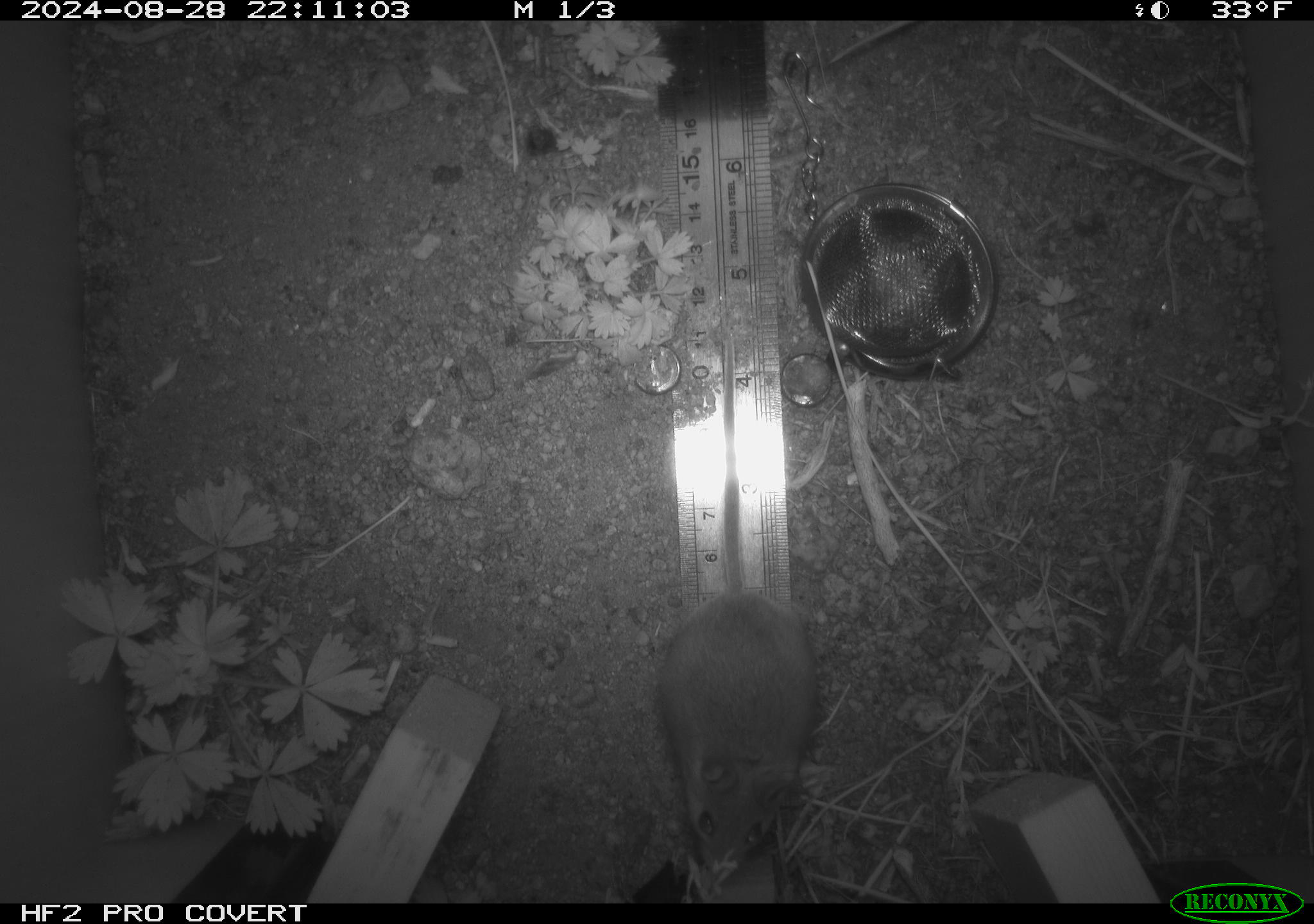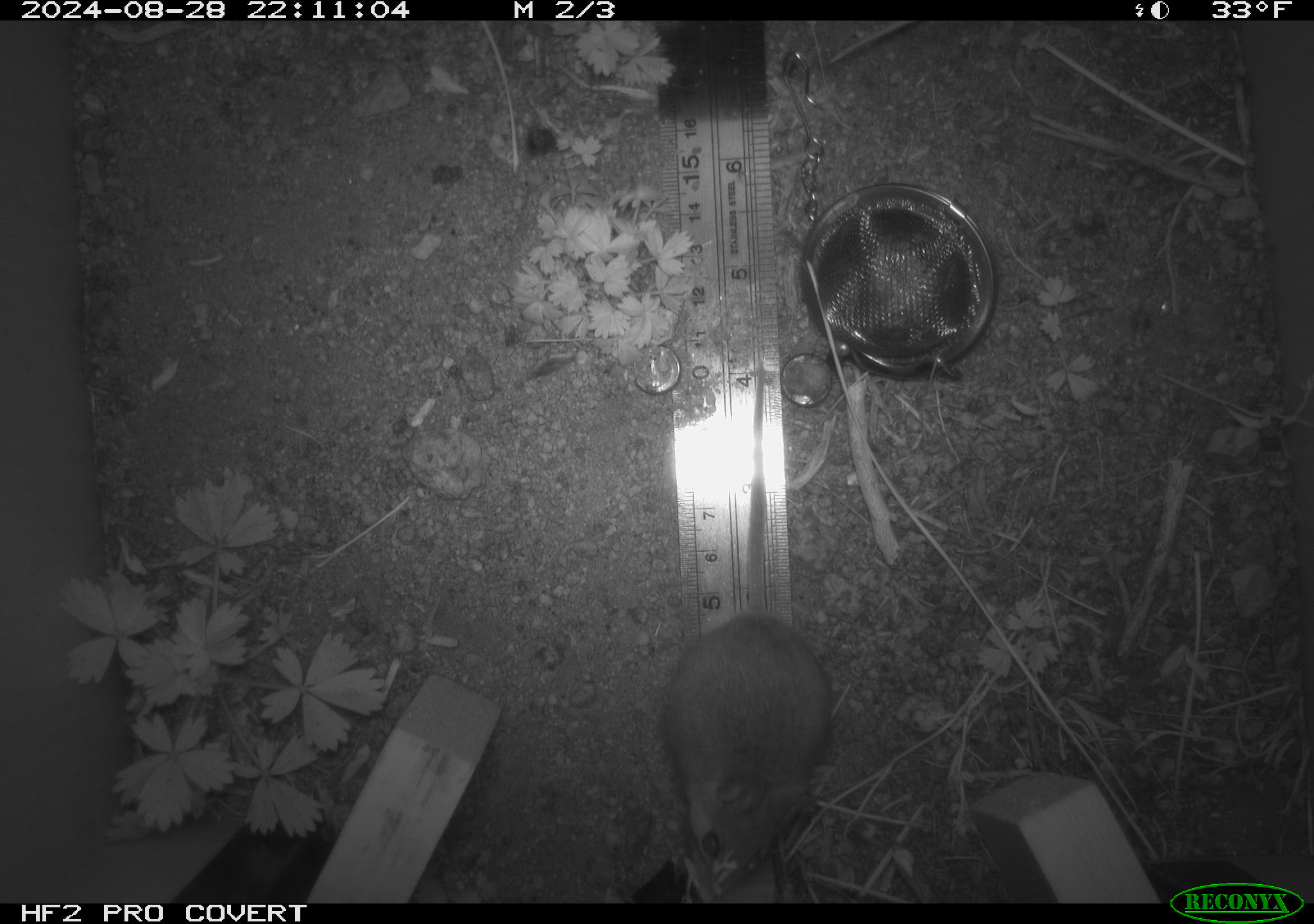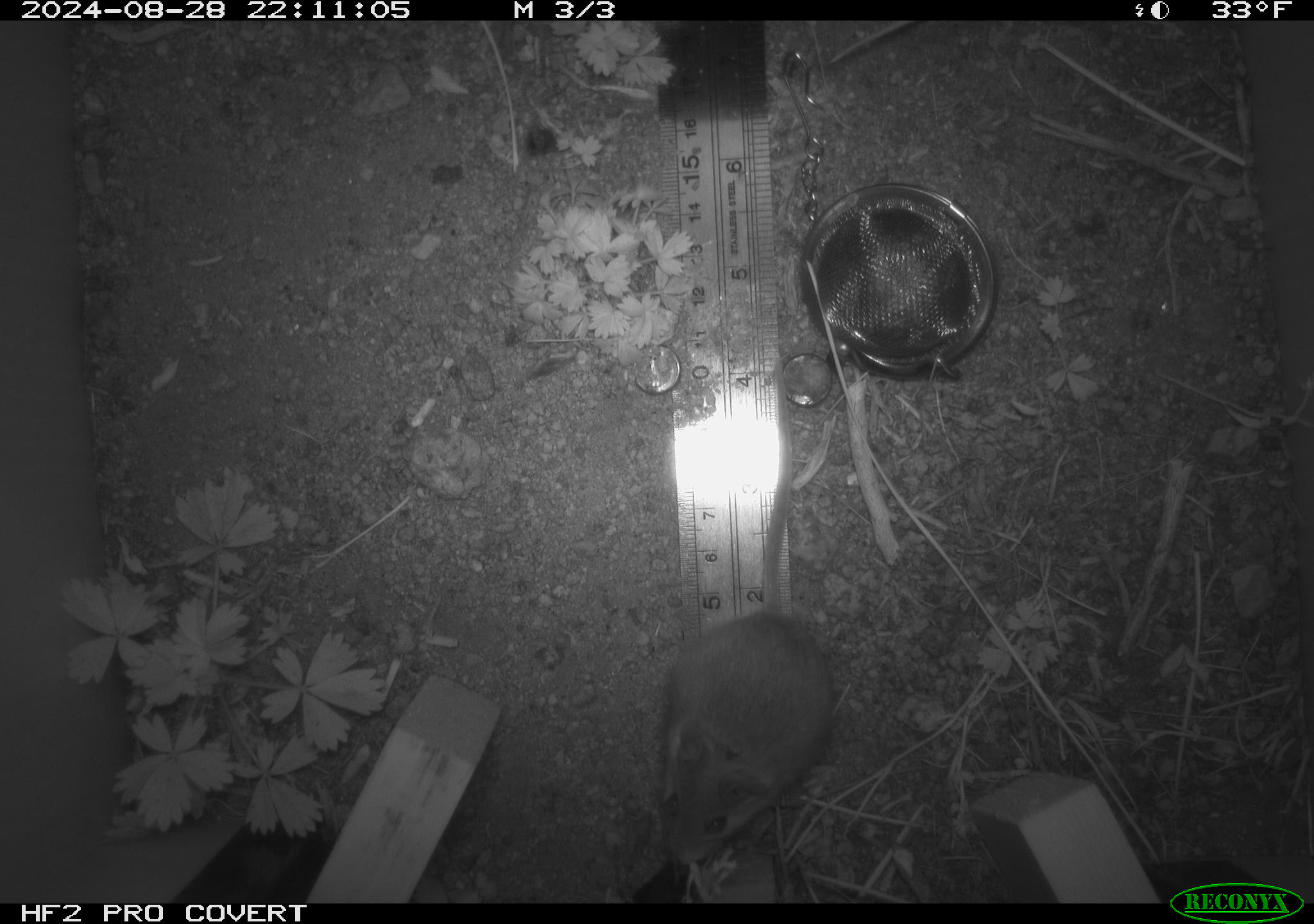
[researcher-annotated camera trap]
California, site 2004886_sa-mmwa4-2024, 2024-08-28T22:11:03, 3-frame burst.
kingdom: Animalia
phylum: Chordata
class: Mammalia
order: Rodentia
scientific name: Rodentia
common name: mouse species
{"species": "mouse species (Rodentia)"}